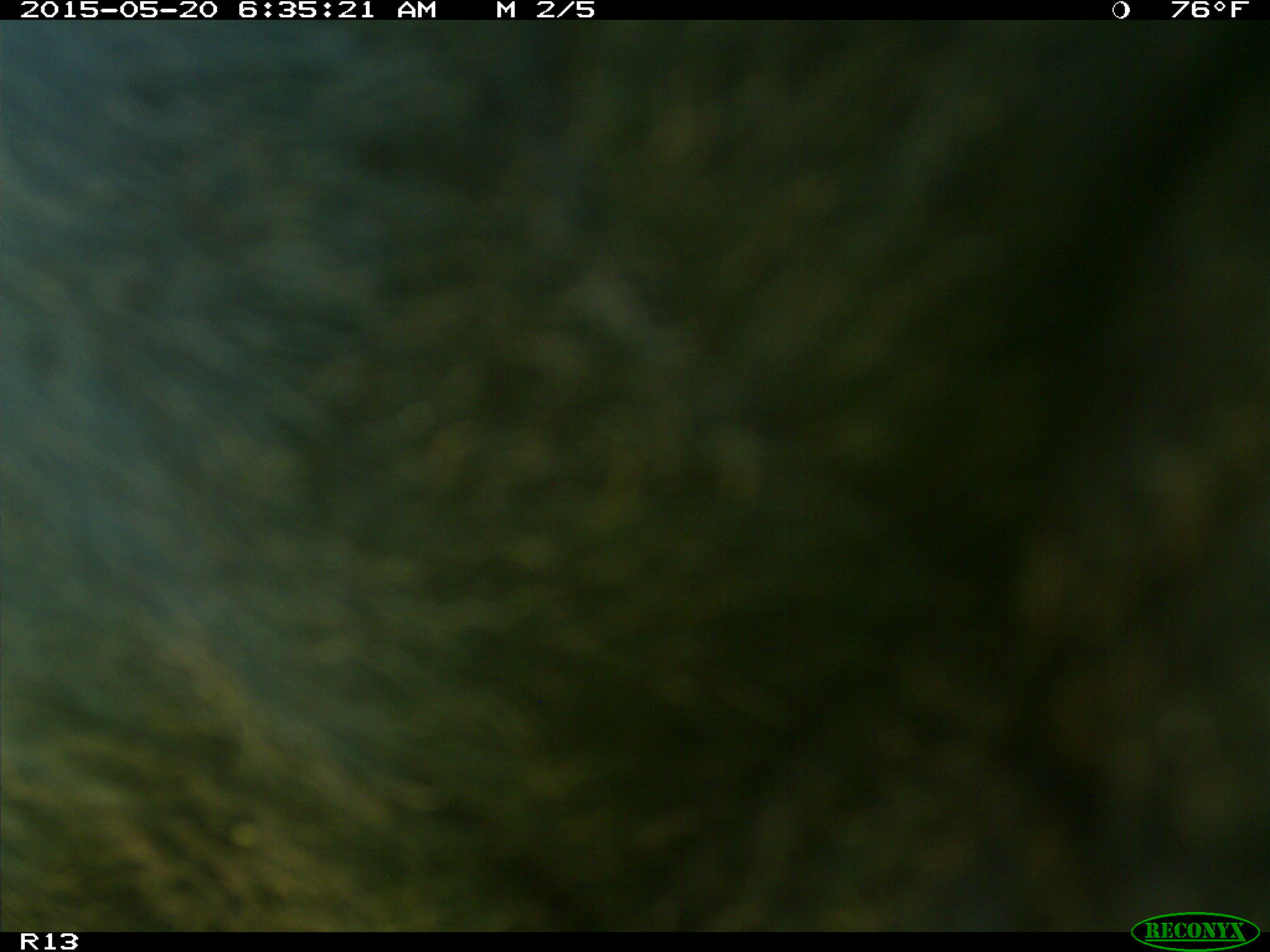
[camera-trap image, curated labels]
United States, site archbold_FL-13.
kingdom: Animalia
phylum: Chordata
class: Mammalia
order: Artiodactyla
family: Bovidae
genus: Bos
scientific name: Bos taurus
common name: domestic cow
Bos taurus (domestic cow).